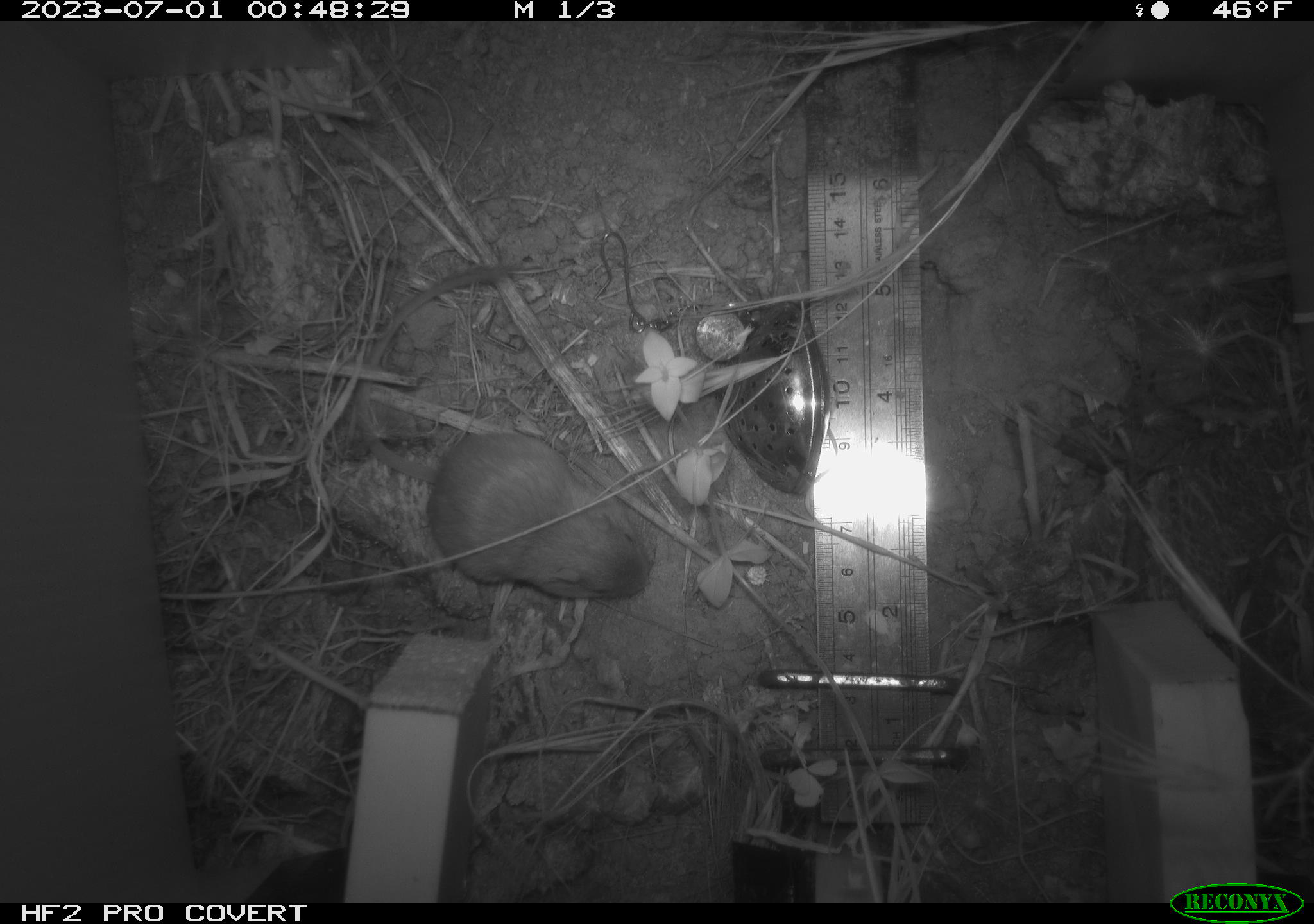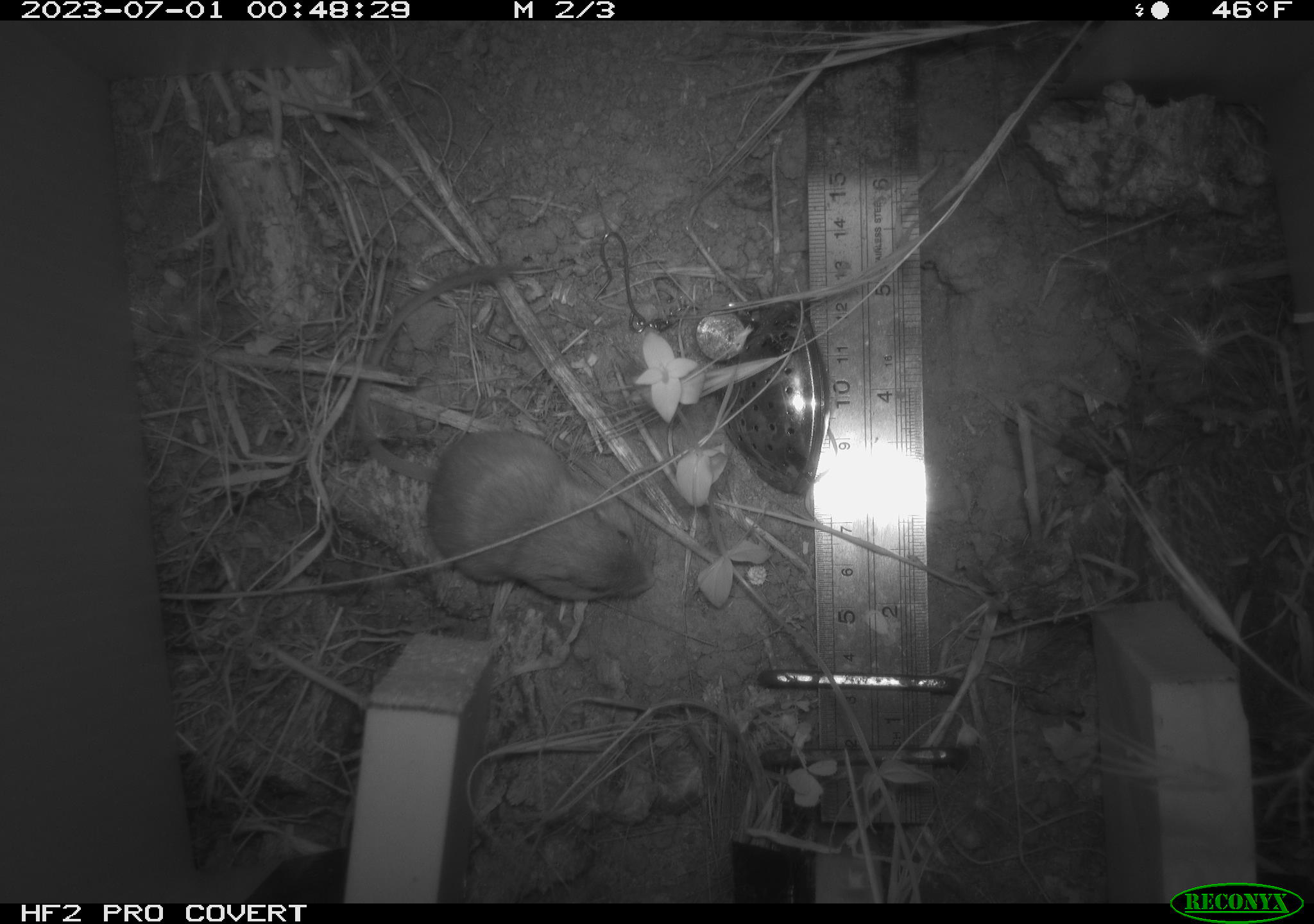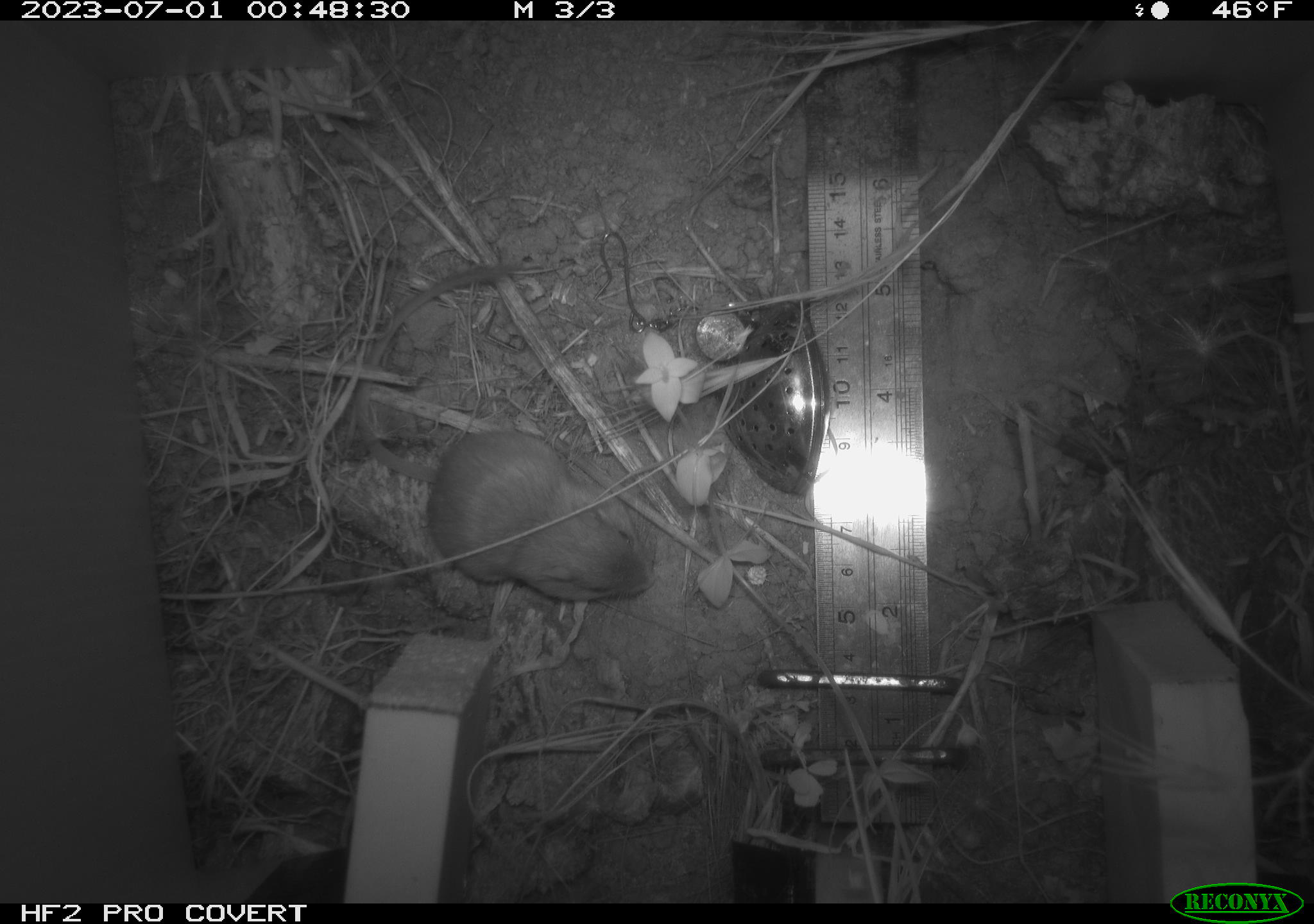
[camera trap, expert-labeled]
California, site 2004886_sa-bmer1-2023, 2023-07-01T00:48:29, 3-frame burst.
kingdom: Animalia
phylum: Chordata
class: Mammalia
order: Rodentia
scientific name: Rodentia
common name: mouse species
Mouse species (Rodentia).